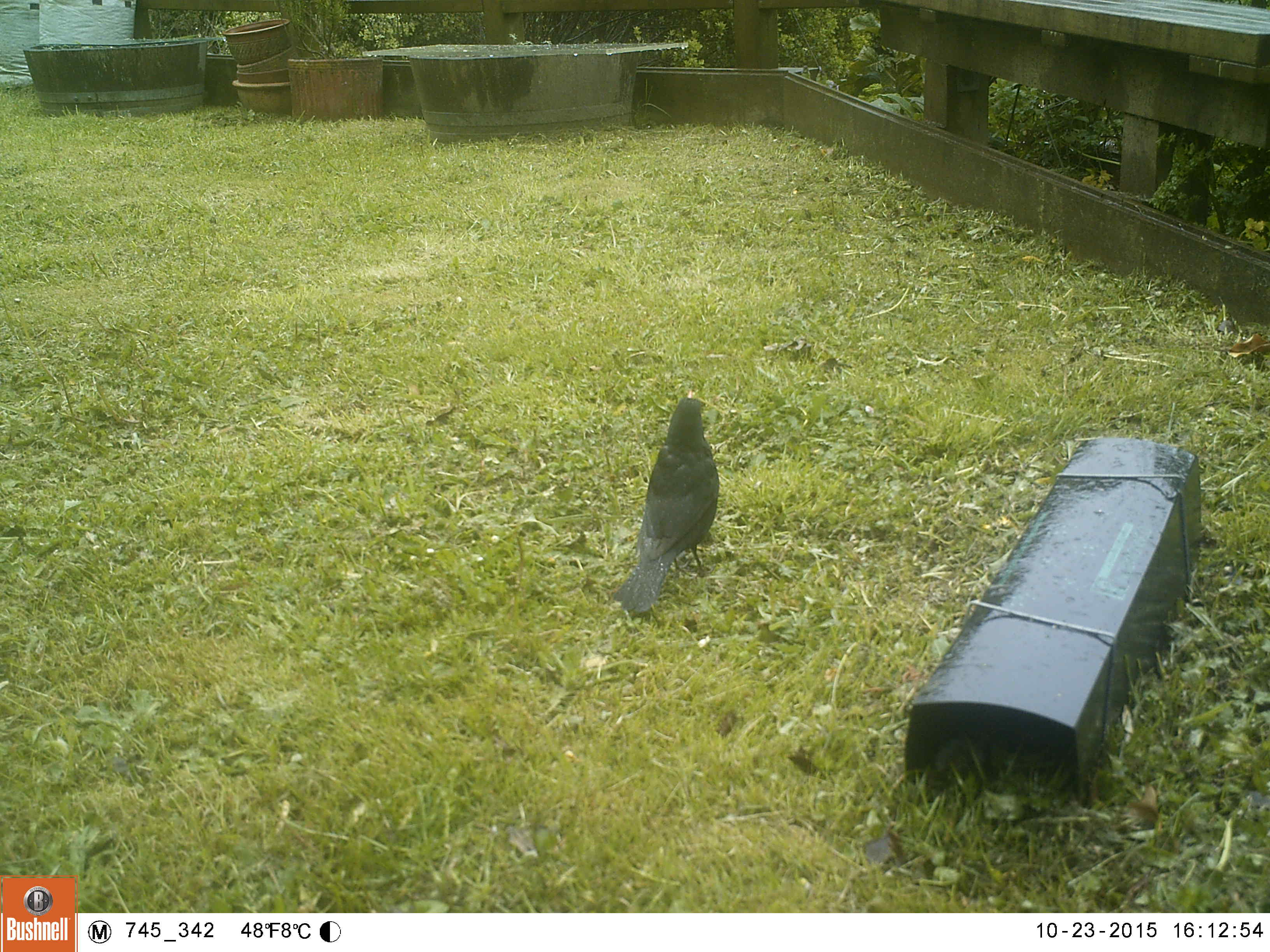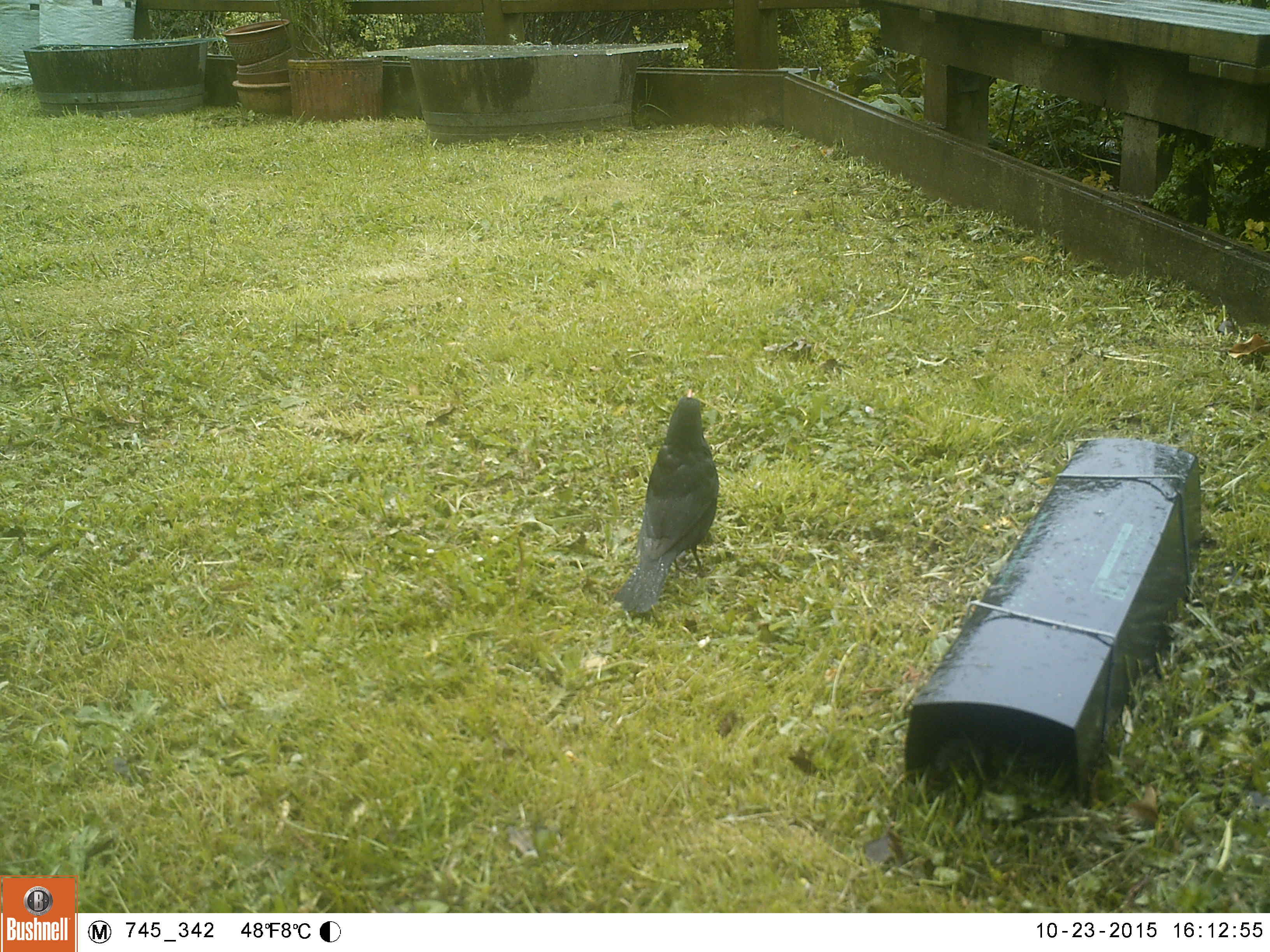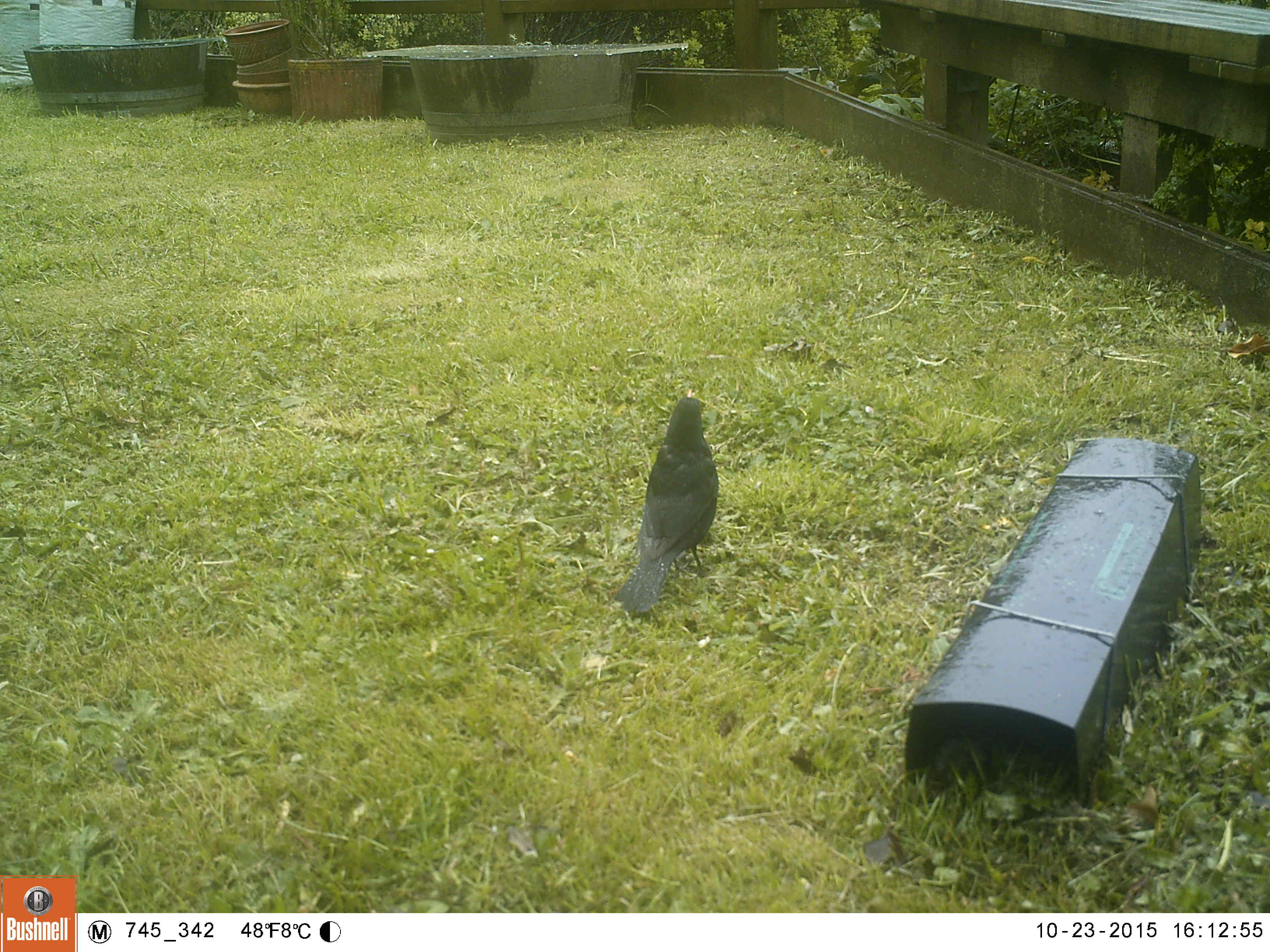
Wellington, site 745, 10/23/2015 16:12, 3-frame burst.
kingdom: Animalia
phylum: Chordata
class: Aves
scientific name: Aves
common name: bird